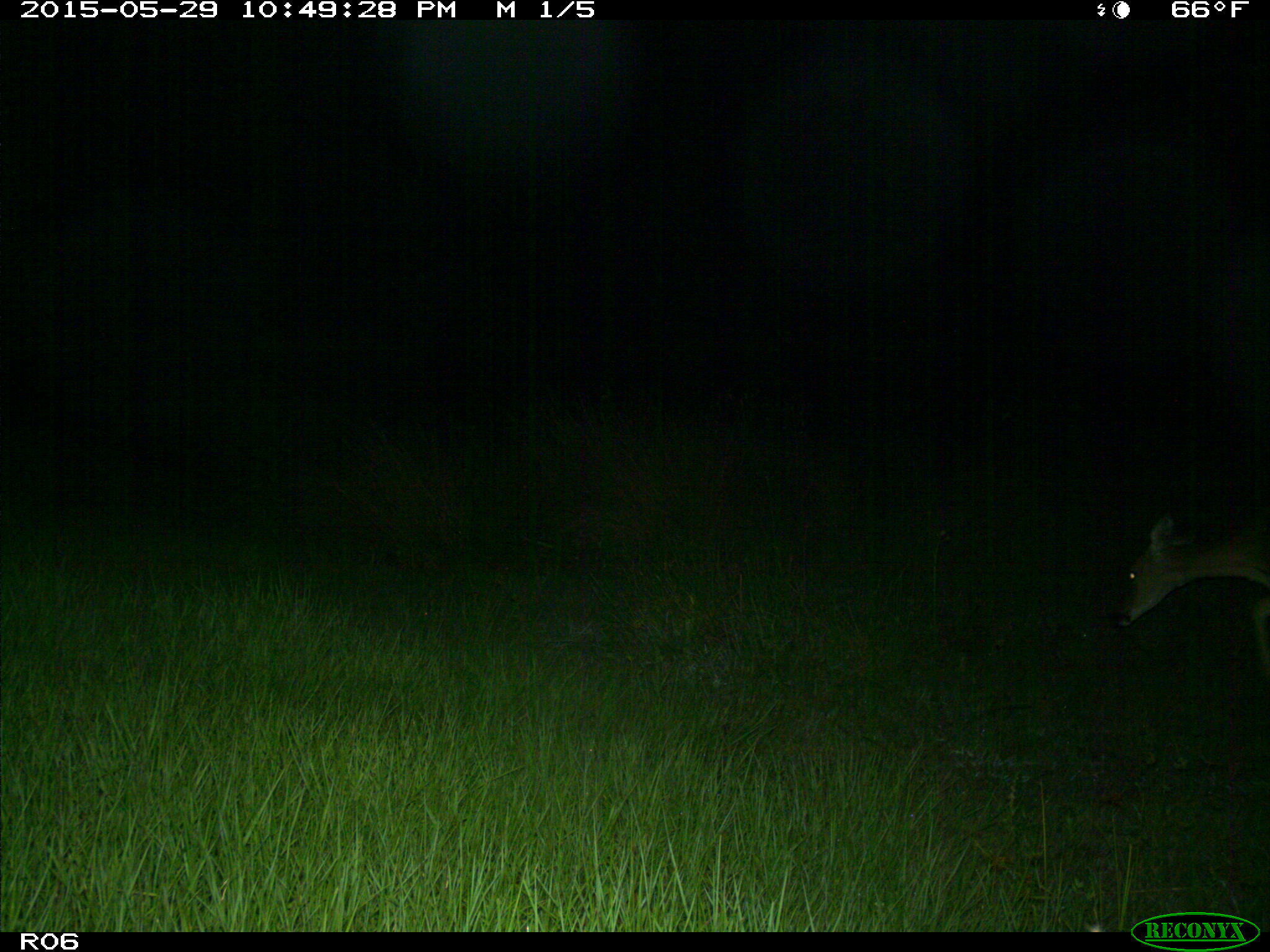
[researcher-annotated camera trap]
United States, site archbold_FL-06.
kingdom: Animalia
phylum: Chordata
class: Mammalia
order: Artiodactyla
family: Cervidae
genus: Odocoileus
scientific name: Odocoileus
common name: deer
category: unidentified deer